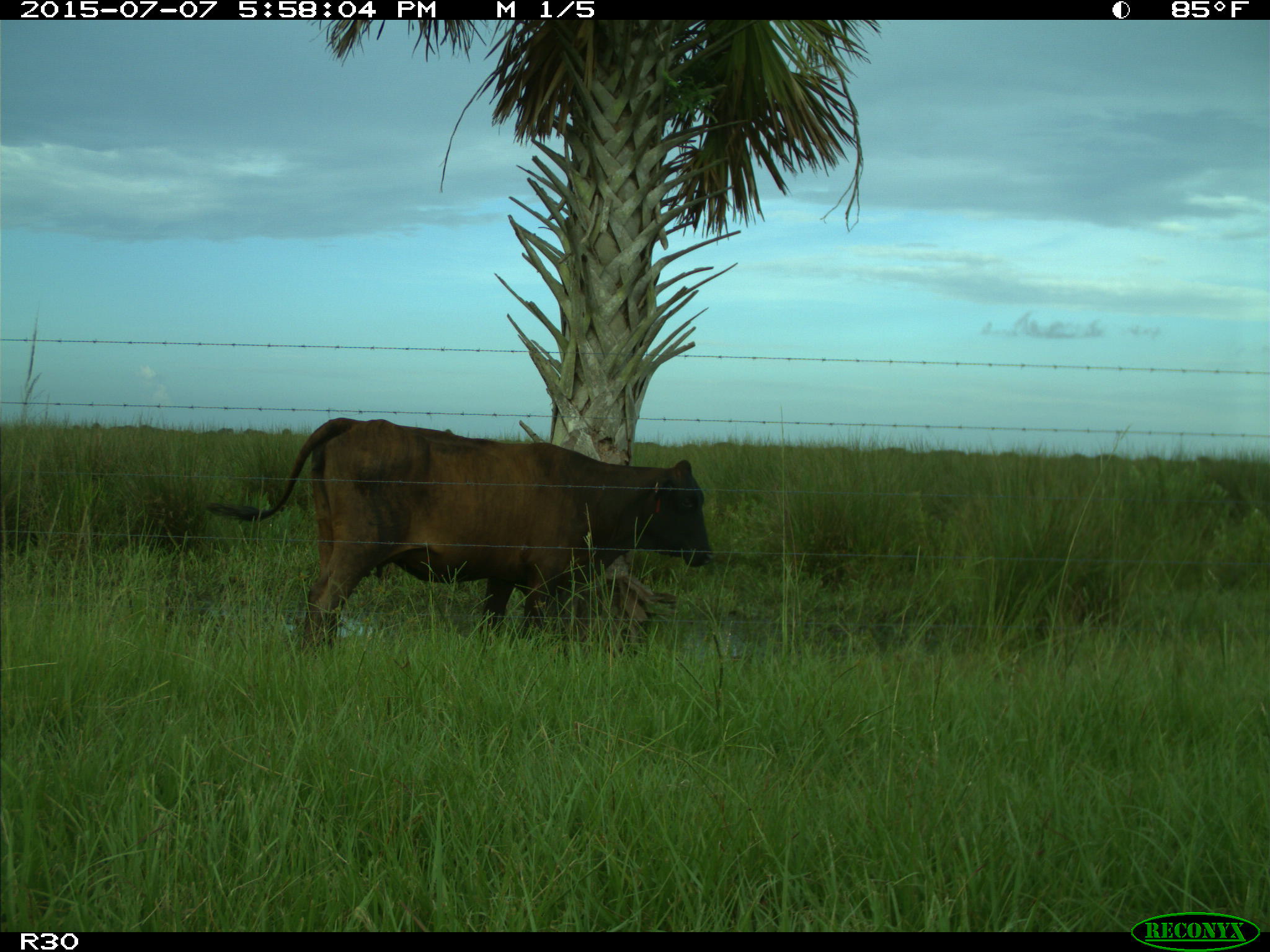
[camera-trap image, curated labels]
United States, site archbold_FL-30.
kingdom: Animalia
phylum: Chordata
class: Mammalia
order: Artiodactyla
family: Bovidae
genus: Bos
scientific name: Bos taurus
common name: domestic cow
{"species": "Bos taurus (domestic cow)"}